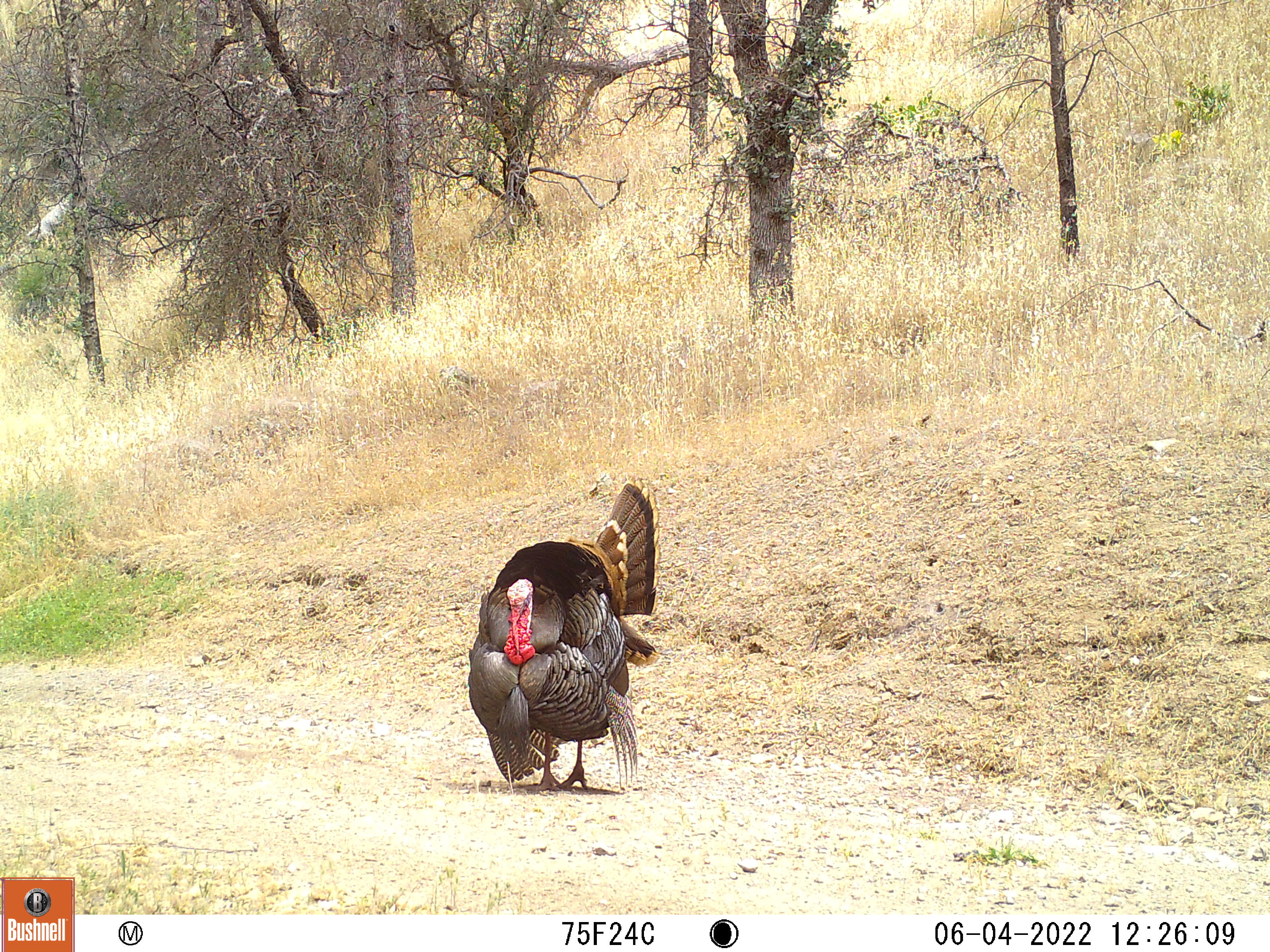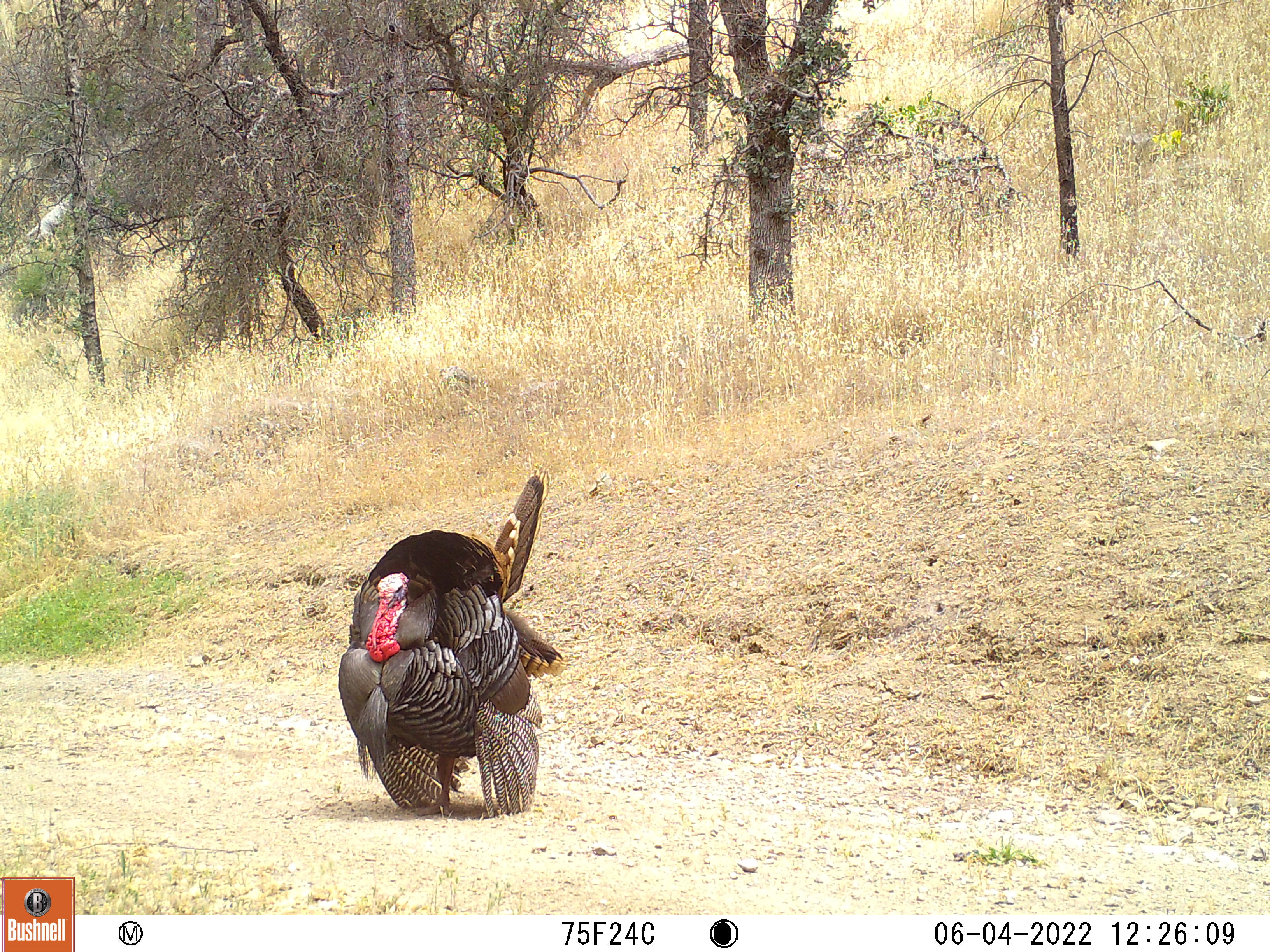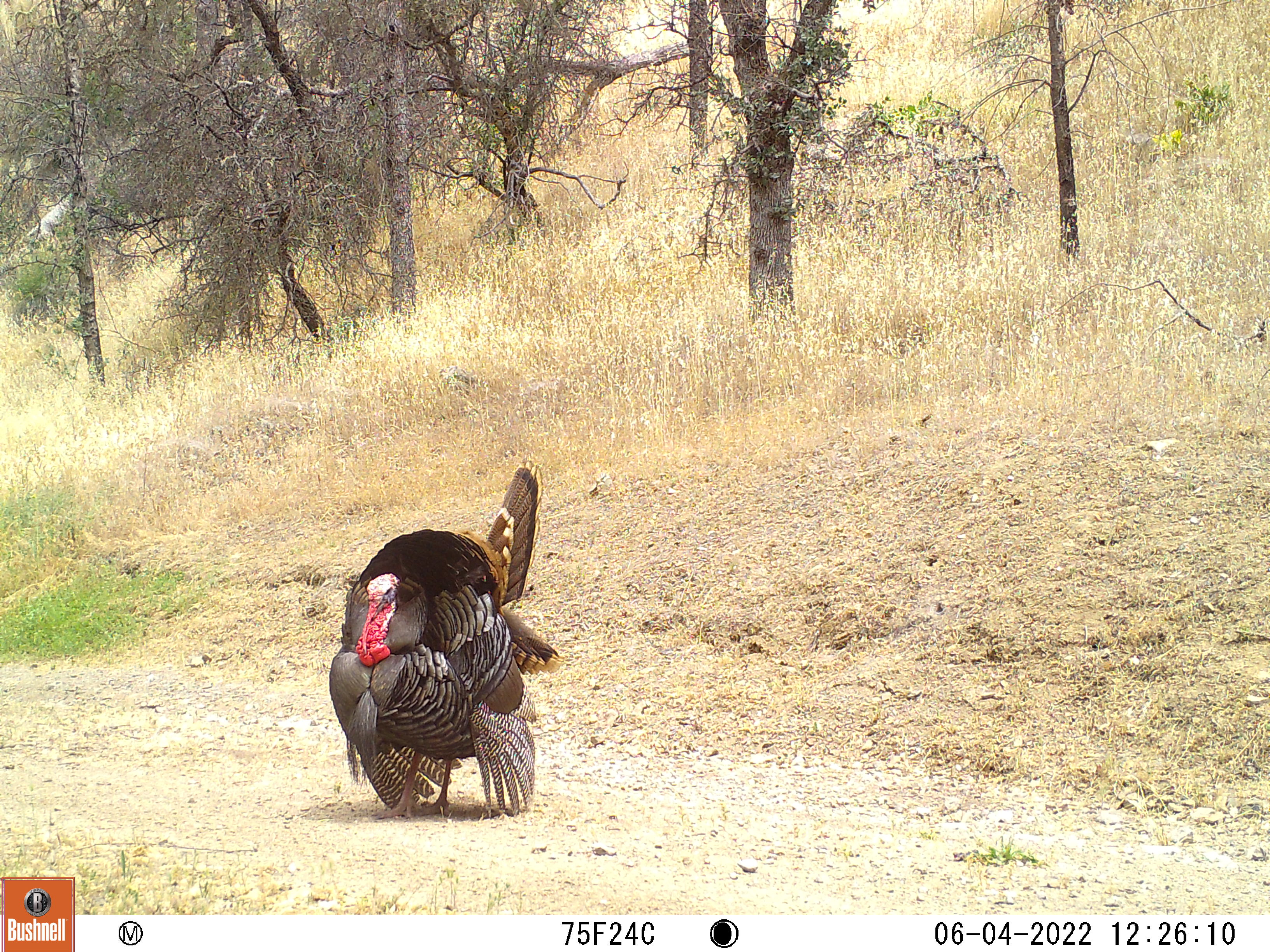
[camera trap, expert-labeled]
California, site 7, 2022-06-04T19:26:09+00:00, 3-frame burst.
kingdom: Animalia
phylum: Chordata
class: Aves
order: Galliformes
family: Phasianidae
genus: Meleagris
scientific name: Meleagris gallopavo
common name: turkey